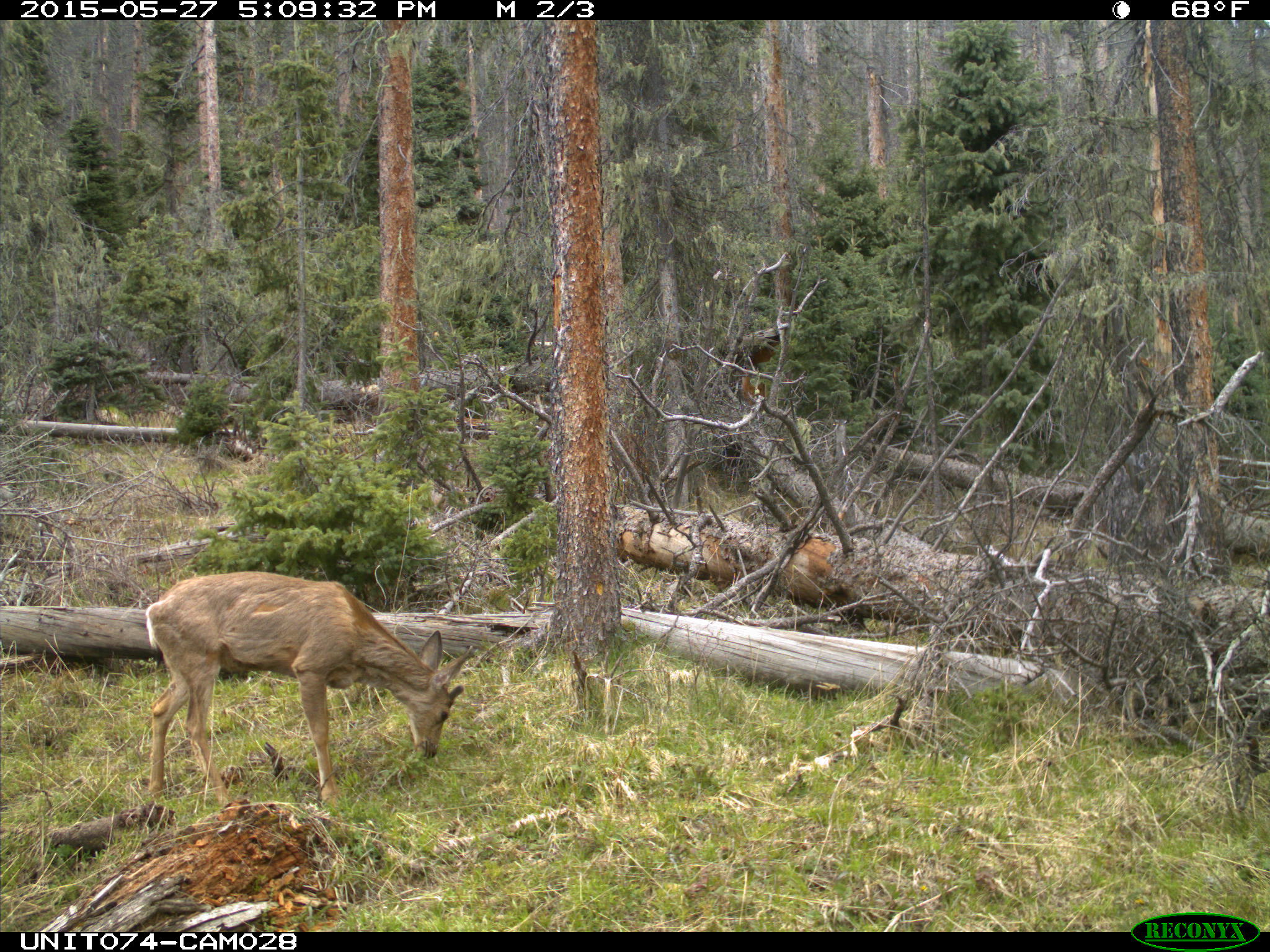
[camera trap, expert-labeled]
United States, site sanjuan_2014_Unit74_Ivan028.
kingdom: Animalia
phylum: Chordata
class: Mammalia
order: Artiodactyla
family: Cervidae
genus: Odocoileus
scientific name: Odocoileus hemionus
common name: mule deer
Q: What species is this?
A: Odocoileus hemionus (mule deer).